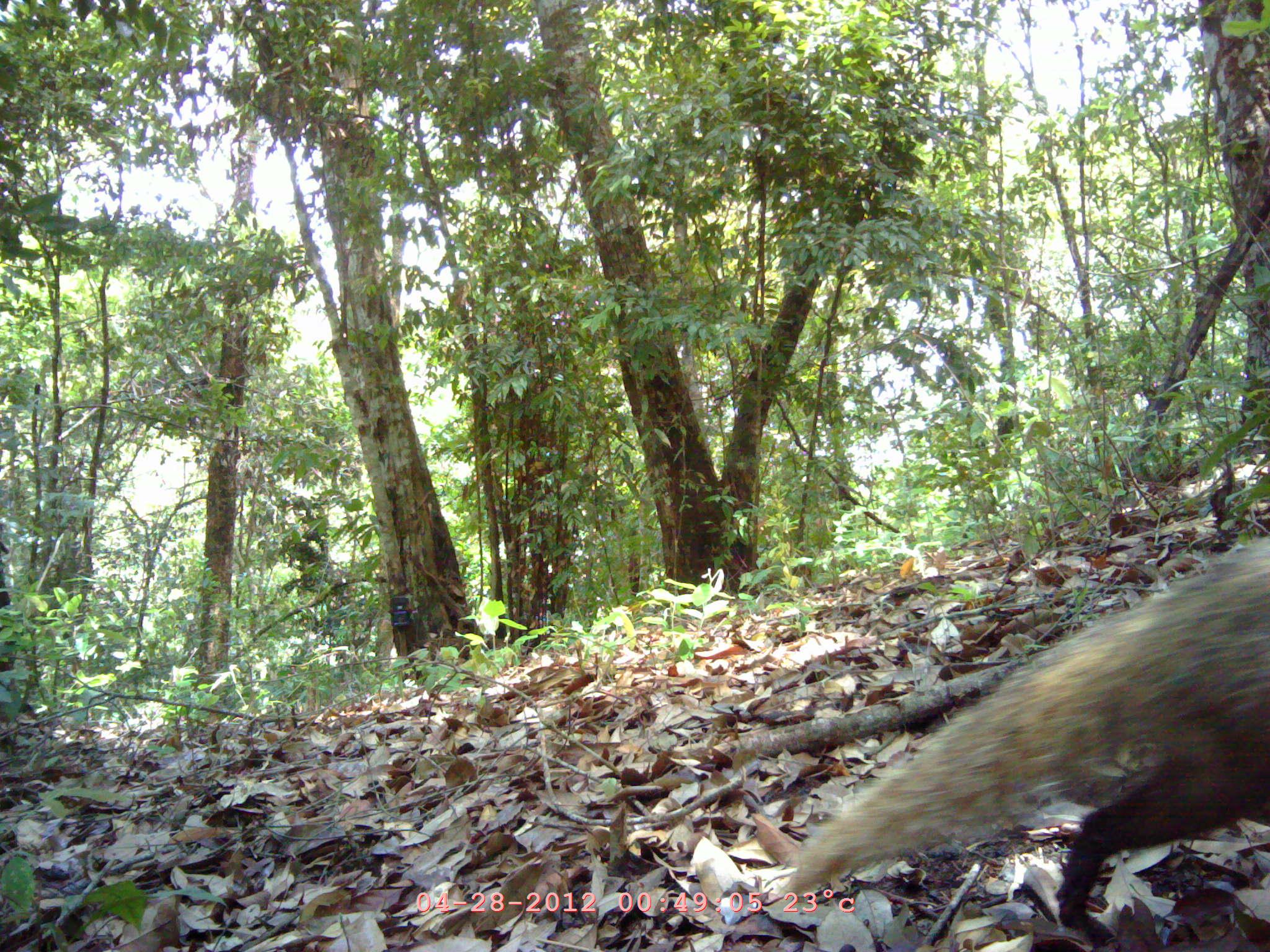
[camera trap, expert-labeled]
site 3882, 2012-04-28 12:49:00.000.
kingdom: Animalia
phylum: Chordata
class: Mammalia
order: Carnivora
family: Herpestidae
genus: Urva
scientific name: Urva urva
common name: crab-eating mongoose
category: herpestes urva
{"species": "herpestes urva (crab-eating mongoose) (Urva urva)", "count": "1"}